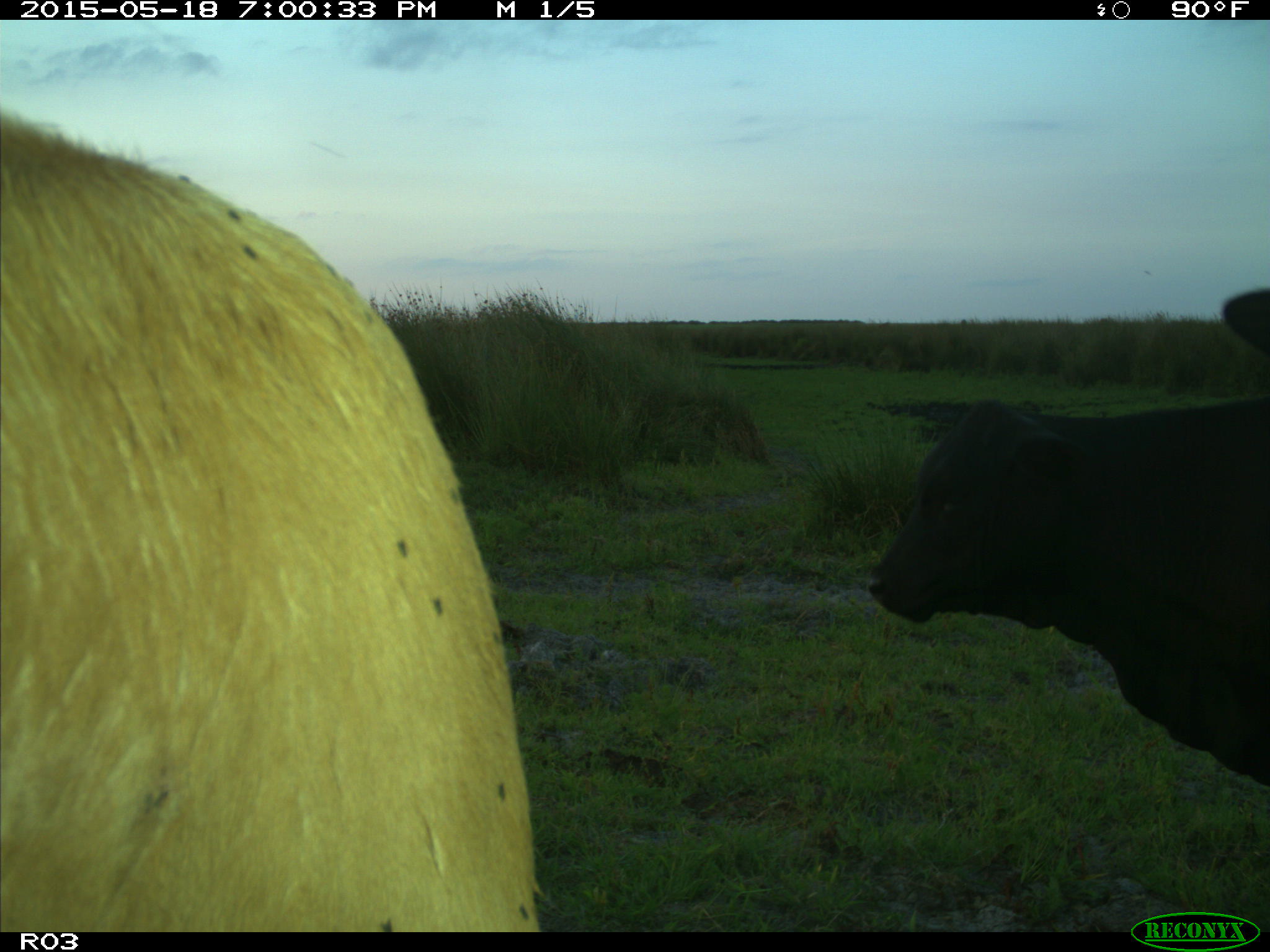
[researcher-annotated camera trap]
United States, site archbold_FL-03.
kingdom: Animalia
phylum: Chordata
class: Mammalia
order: Artiodactyla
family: Bovidae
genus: Bos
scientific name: Bos taurus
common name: domestic cow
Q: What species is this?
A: Bos taurus (domestic cow).